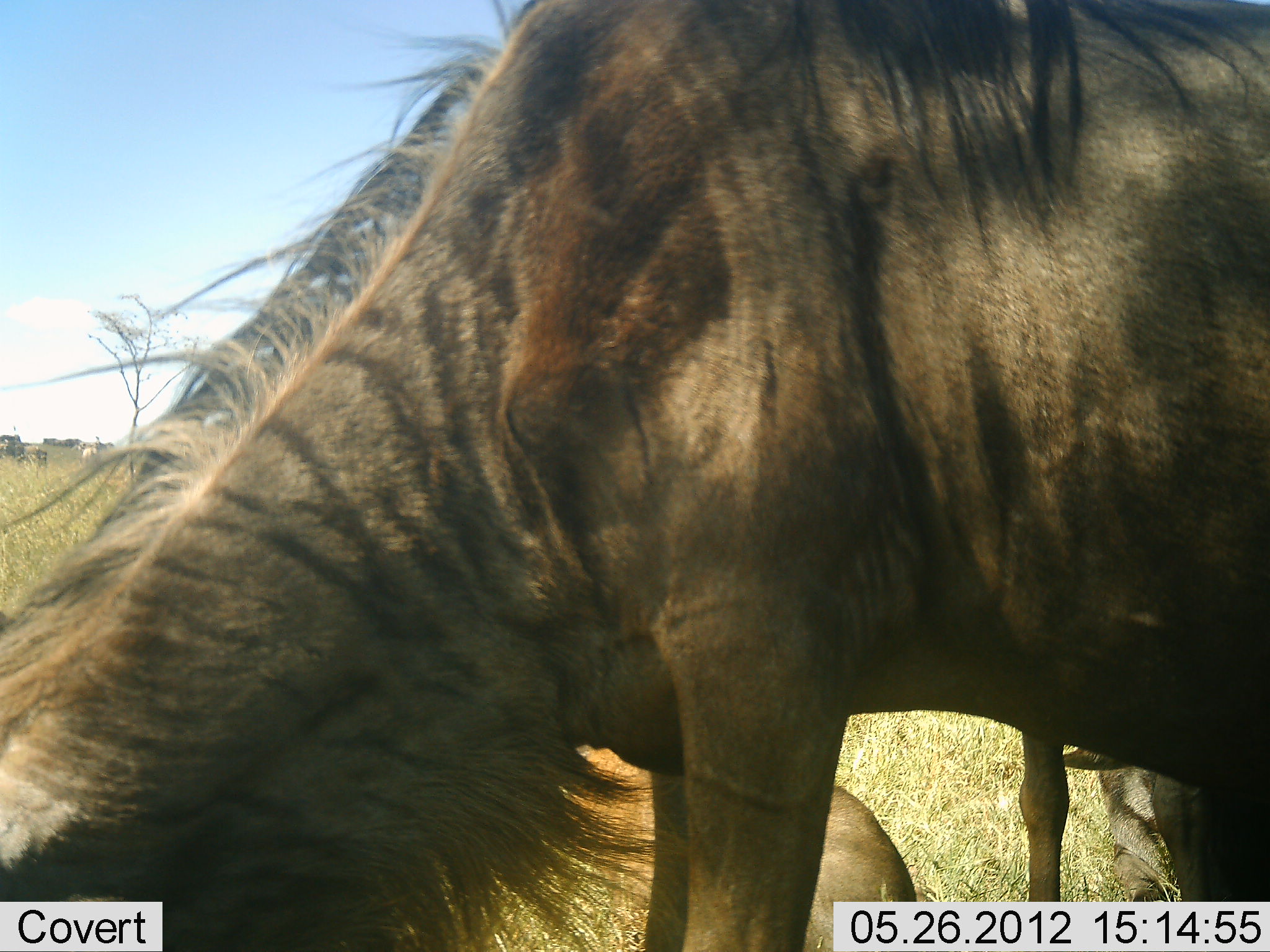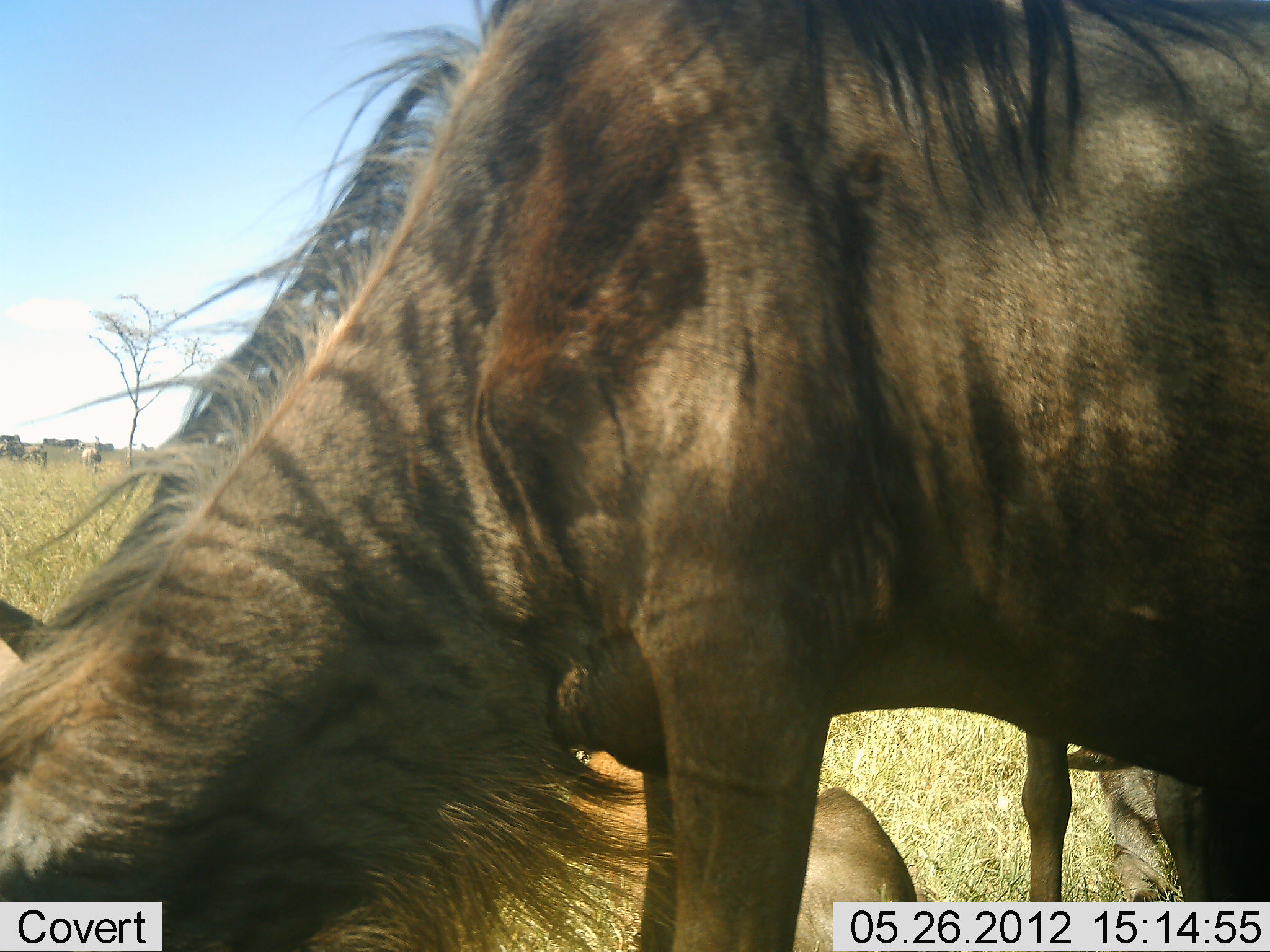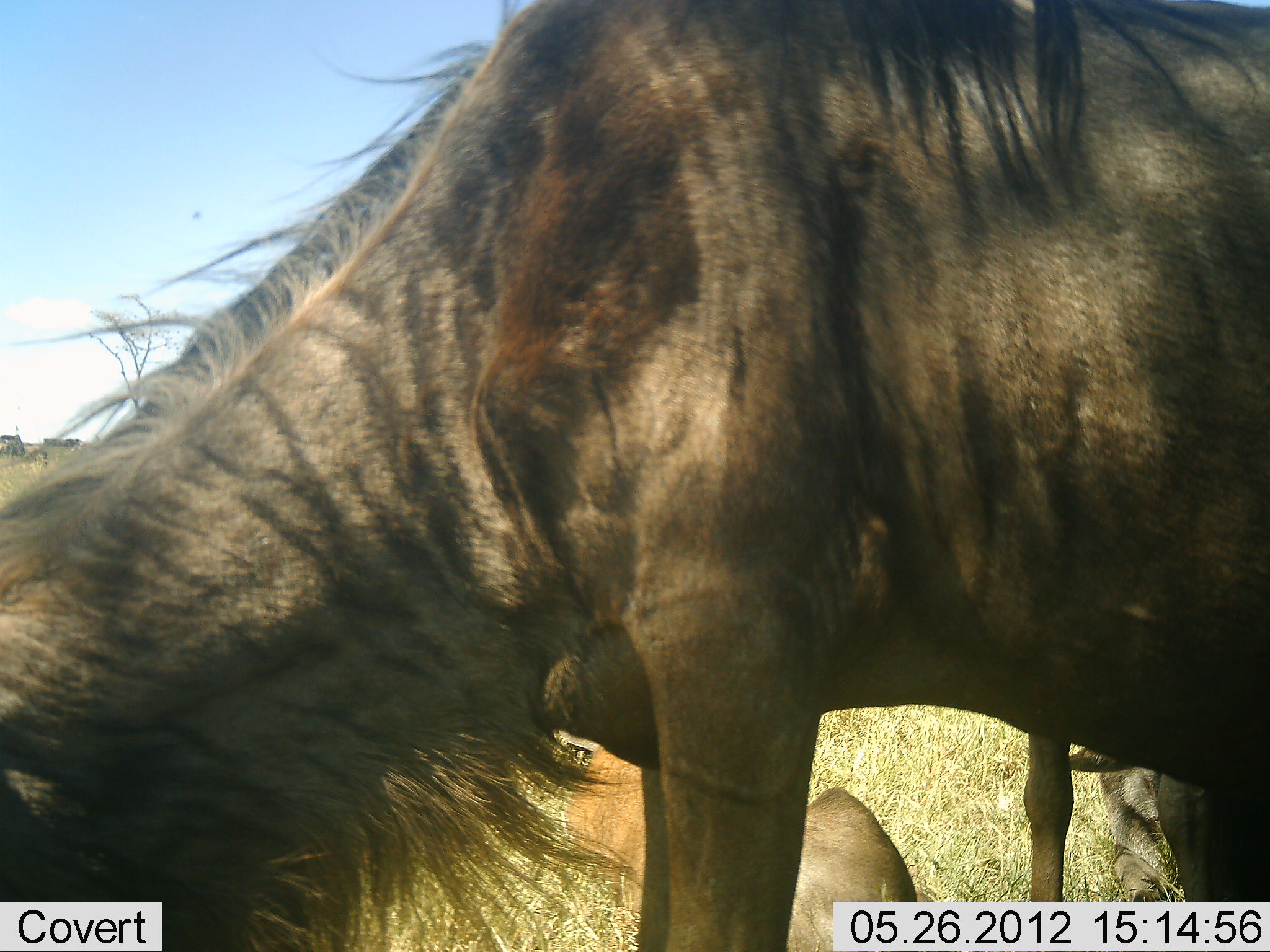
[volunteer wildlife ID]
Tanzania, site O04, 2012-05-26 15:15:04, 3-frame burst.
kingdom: Animalia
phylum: Chordata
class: Mammalia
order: Artiodactyla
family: Bovidae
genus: Connochaetes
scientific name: Connochaetes taurinus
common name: blue wildebeest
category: wildebeest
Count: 2.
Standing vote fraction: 42%.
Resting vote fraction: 50%.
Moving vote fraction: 0%.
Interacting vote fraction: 0%.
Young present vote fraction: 8%.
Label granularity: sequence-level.